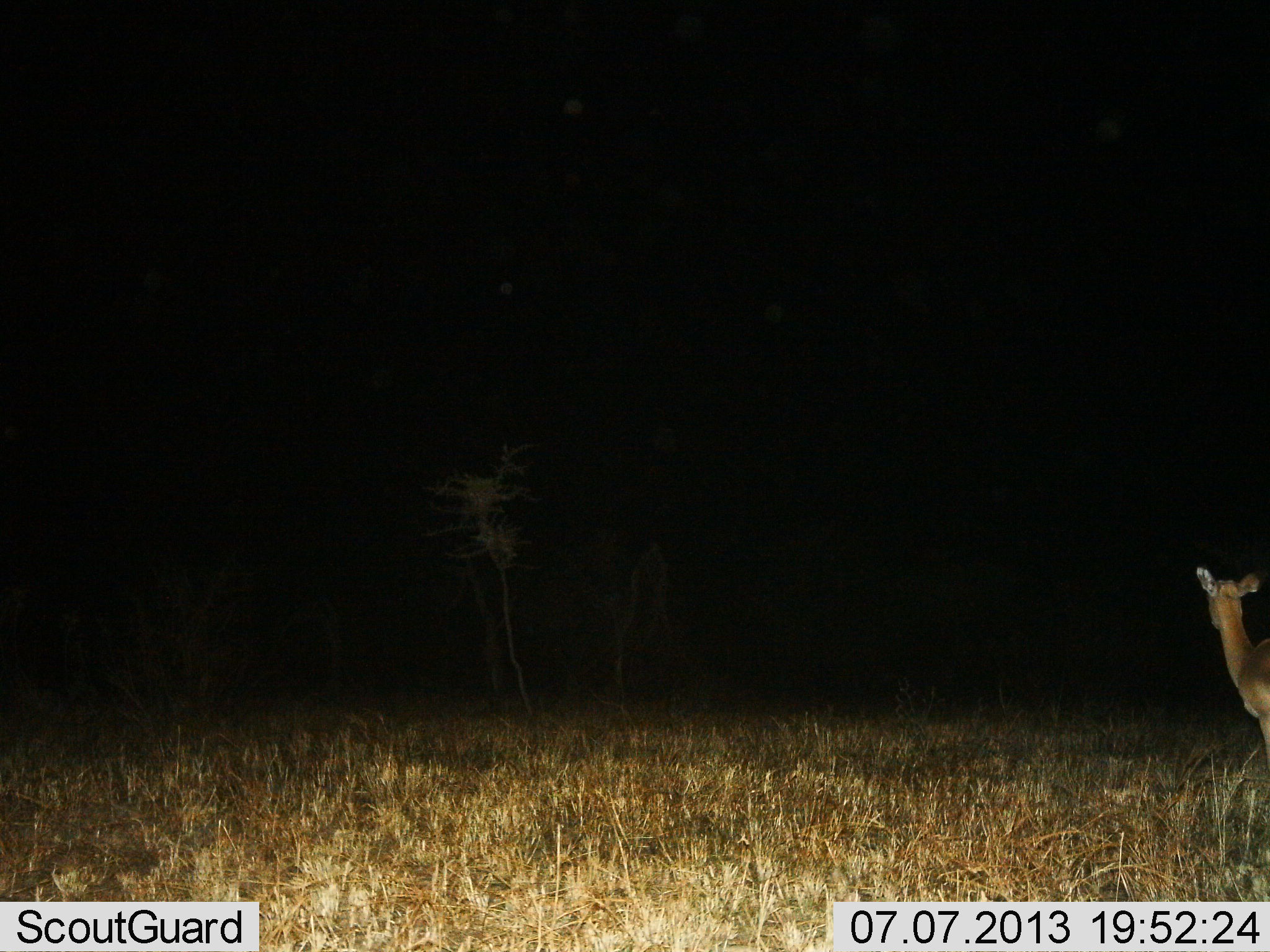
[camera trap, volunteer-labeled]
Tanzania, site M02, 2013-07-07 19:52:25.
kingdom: Animalia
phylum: Chordata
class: Mammalia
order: Artiodactyla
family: Bovidae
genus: Aepyceros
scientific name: Aepyceros melampus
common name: impala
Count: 1.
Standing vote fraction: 100%.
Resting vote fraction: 0%.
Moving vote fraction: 0%.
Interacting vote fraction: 0%.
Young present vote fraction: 0%.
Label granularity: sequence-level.